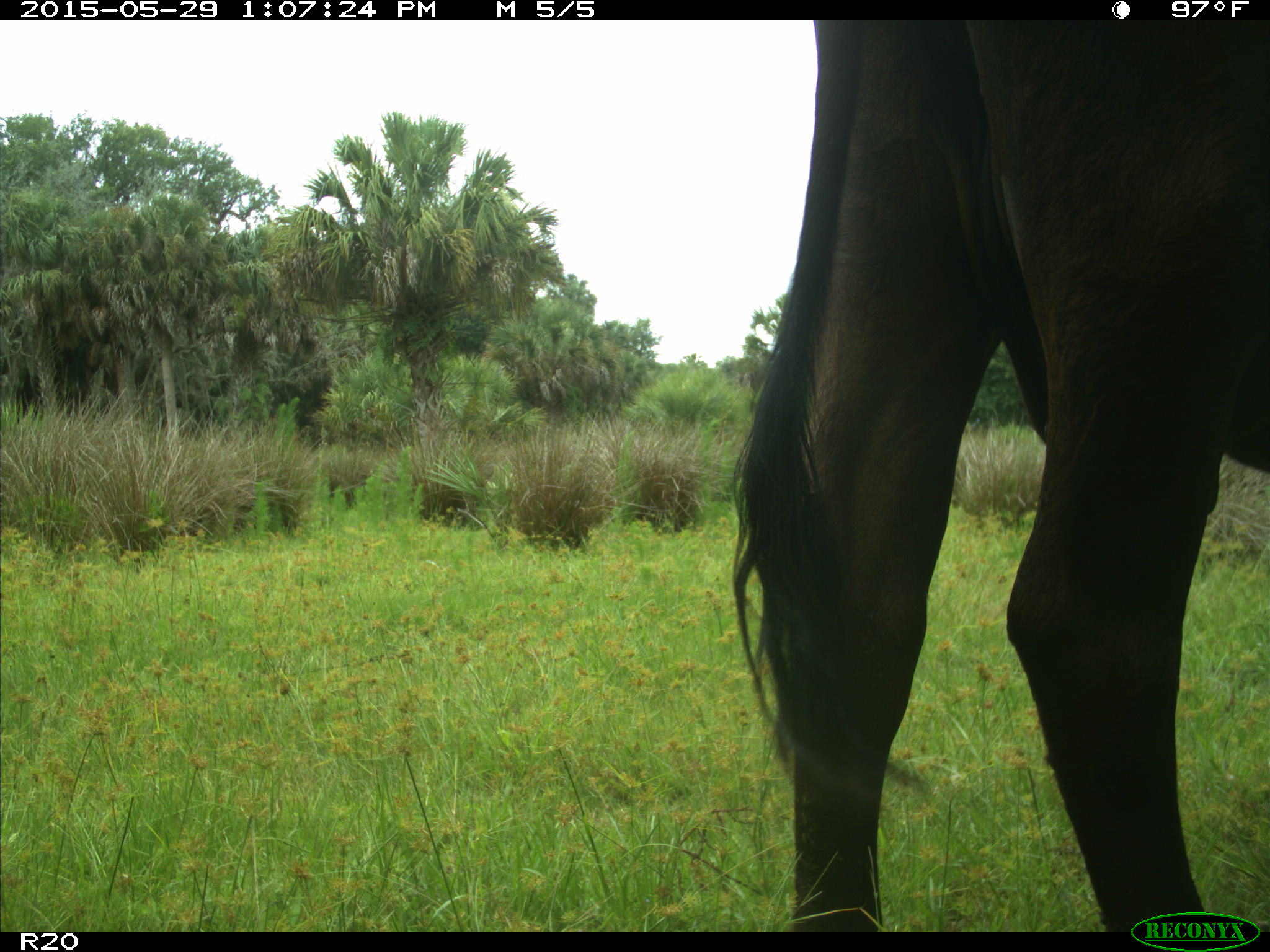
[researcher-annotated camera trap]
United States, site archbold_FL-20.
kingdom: Animalia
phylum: Chordata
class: Mammalia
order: Artiodactyla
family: Bovidae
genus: Bos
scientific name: Bos taurus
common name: domestic cow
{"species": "Bos taurus (domestic cow)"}